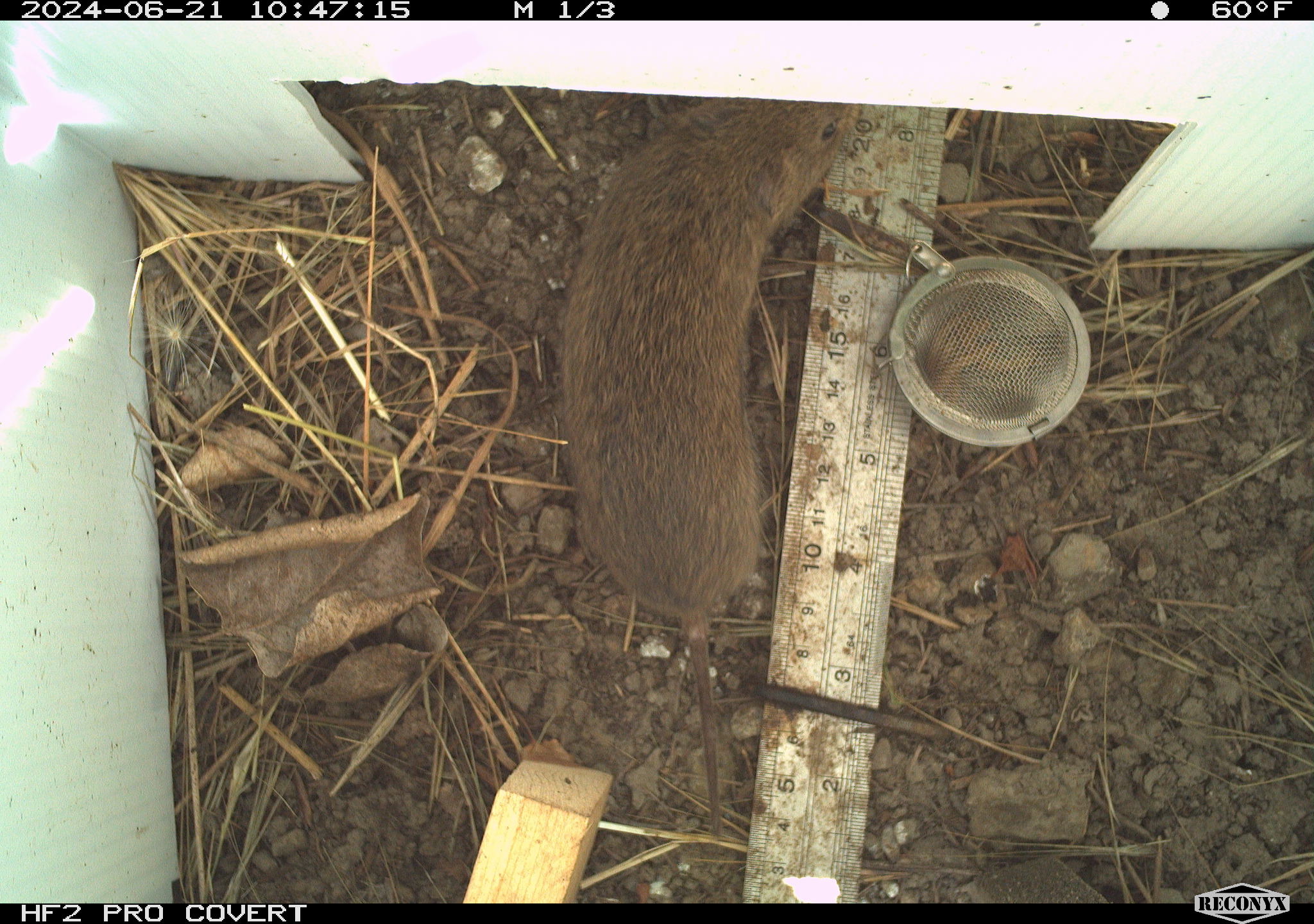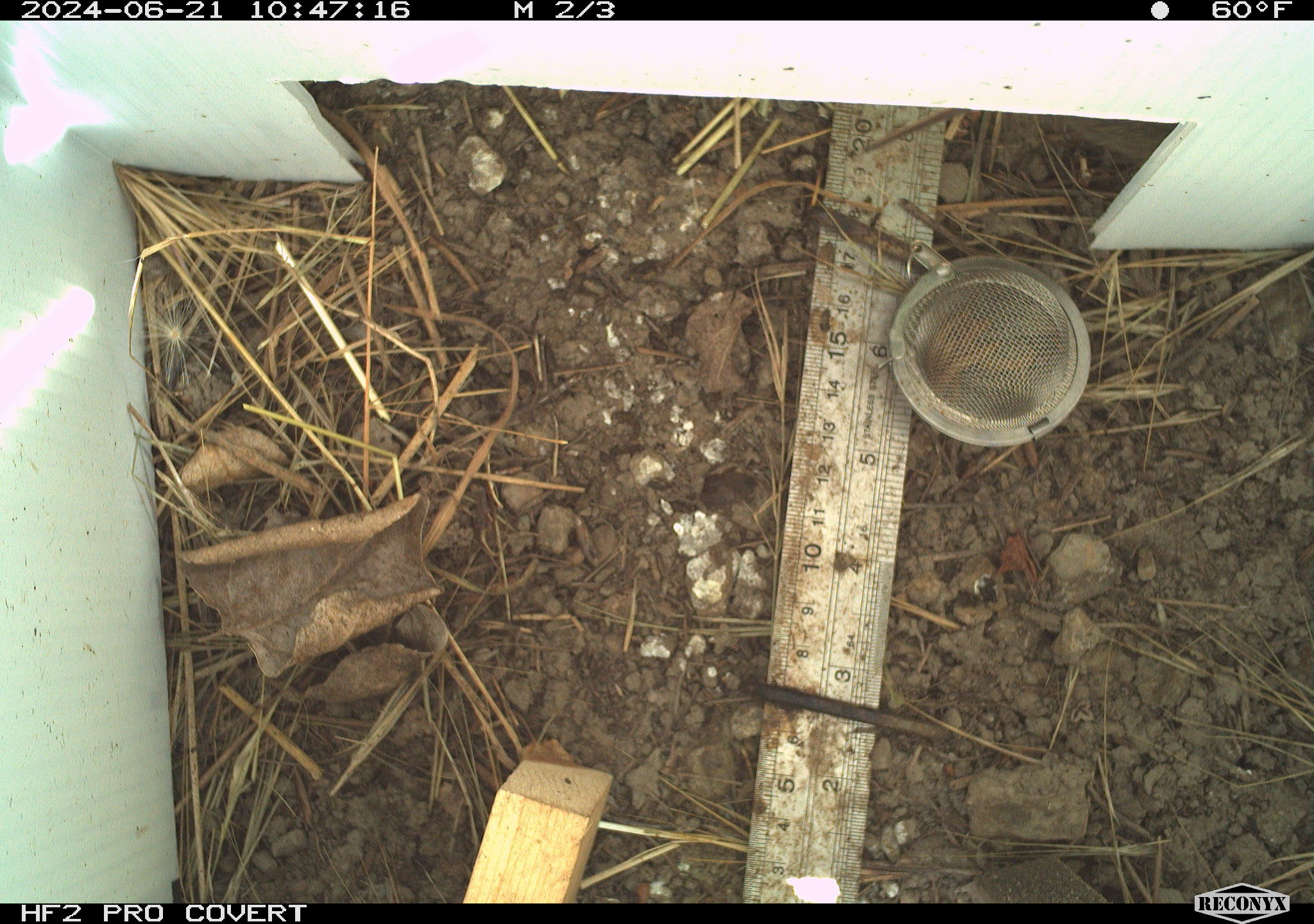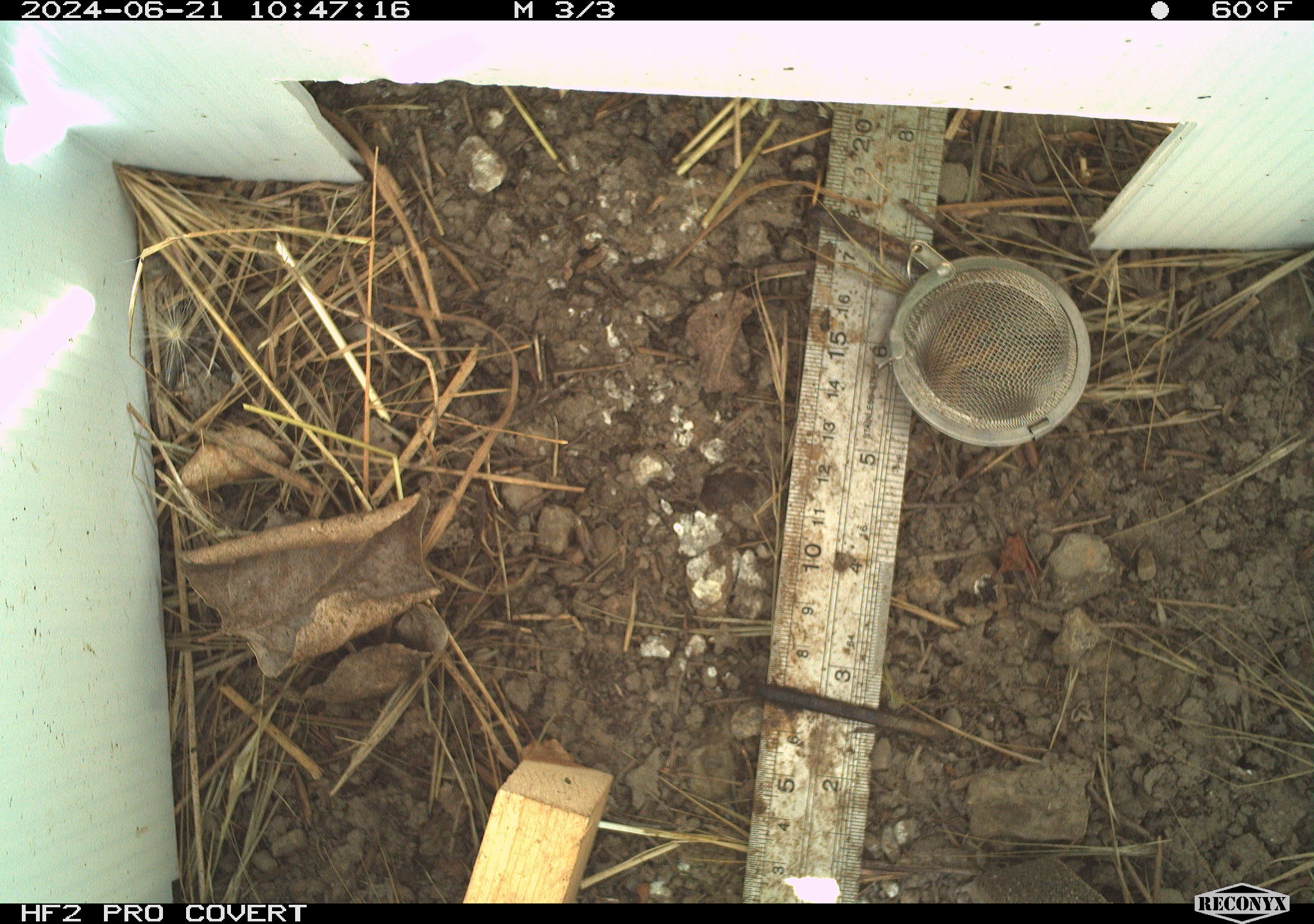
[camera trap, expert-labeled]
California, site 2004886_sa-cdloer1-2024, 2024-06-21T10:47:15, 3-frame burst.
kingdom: Animalia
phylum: Chordata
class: Mammalia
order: Rodentia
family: Cricetidae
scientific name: Arvicolinae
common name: voles, lemmings, and muskrats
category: arvicolinae subfamily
Arvicolinae subfamily (voles, lemmings, and muskrats) (Arvicolinae).